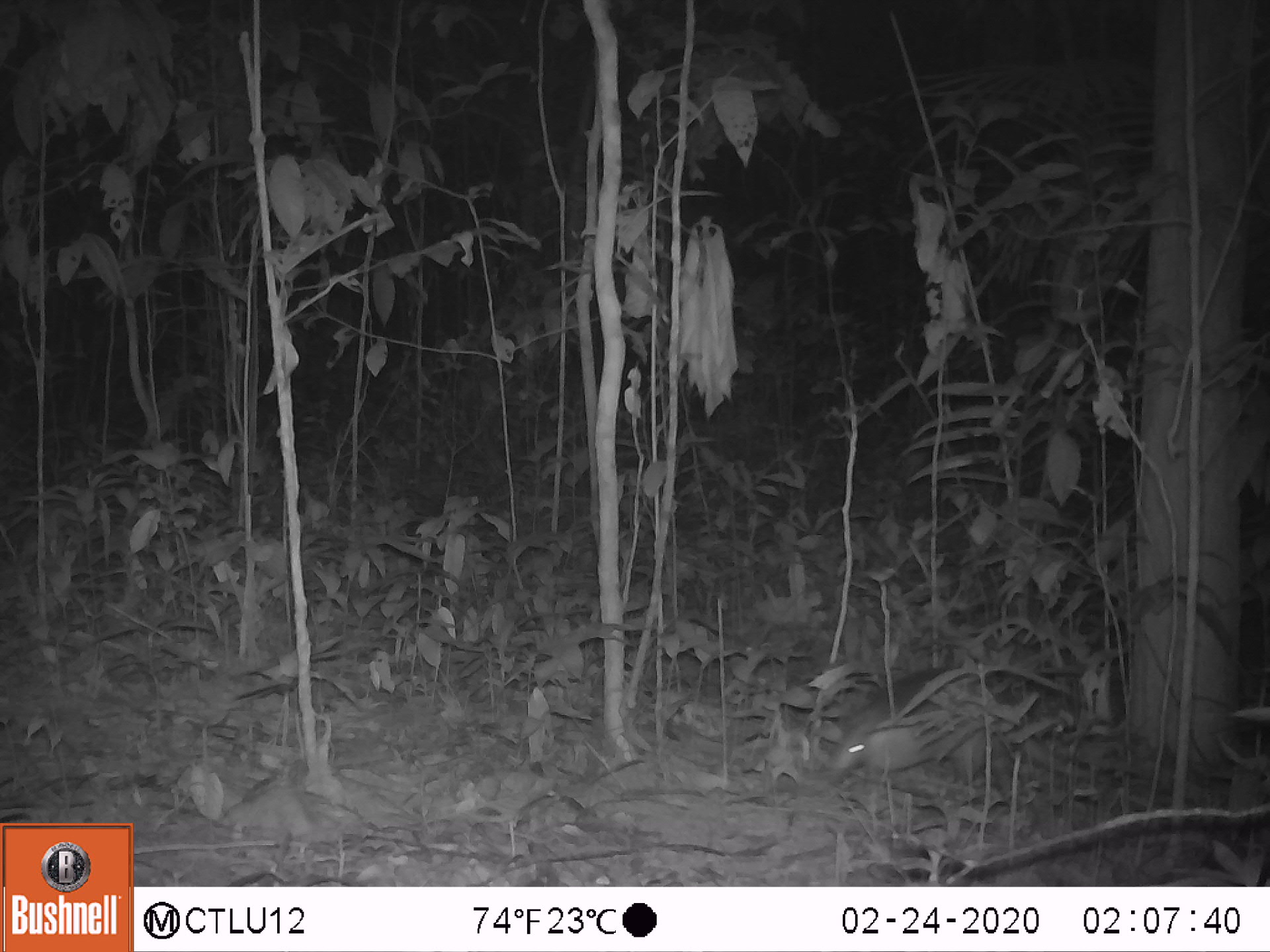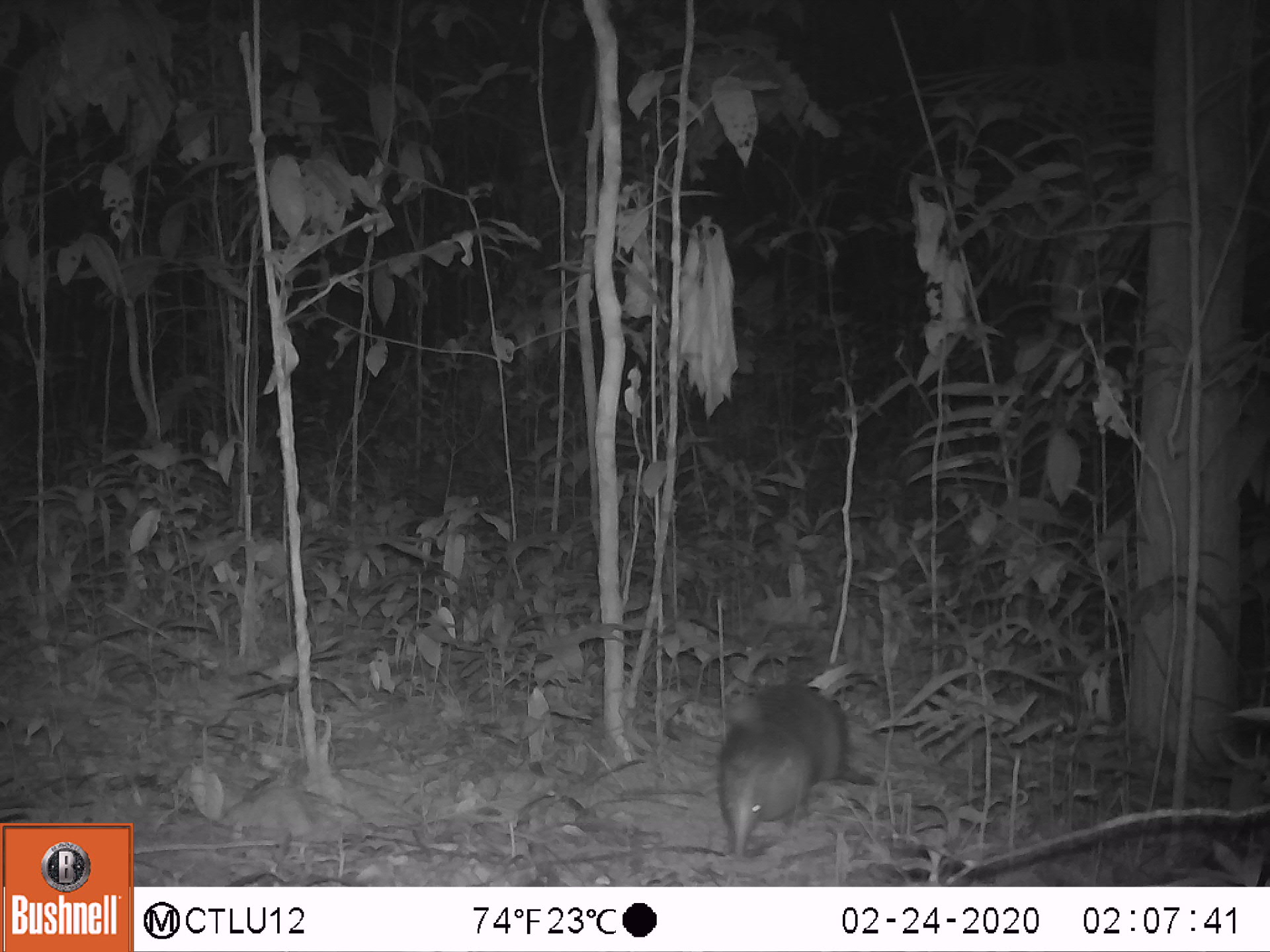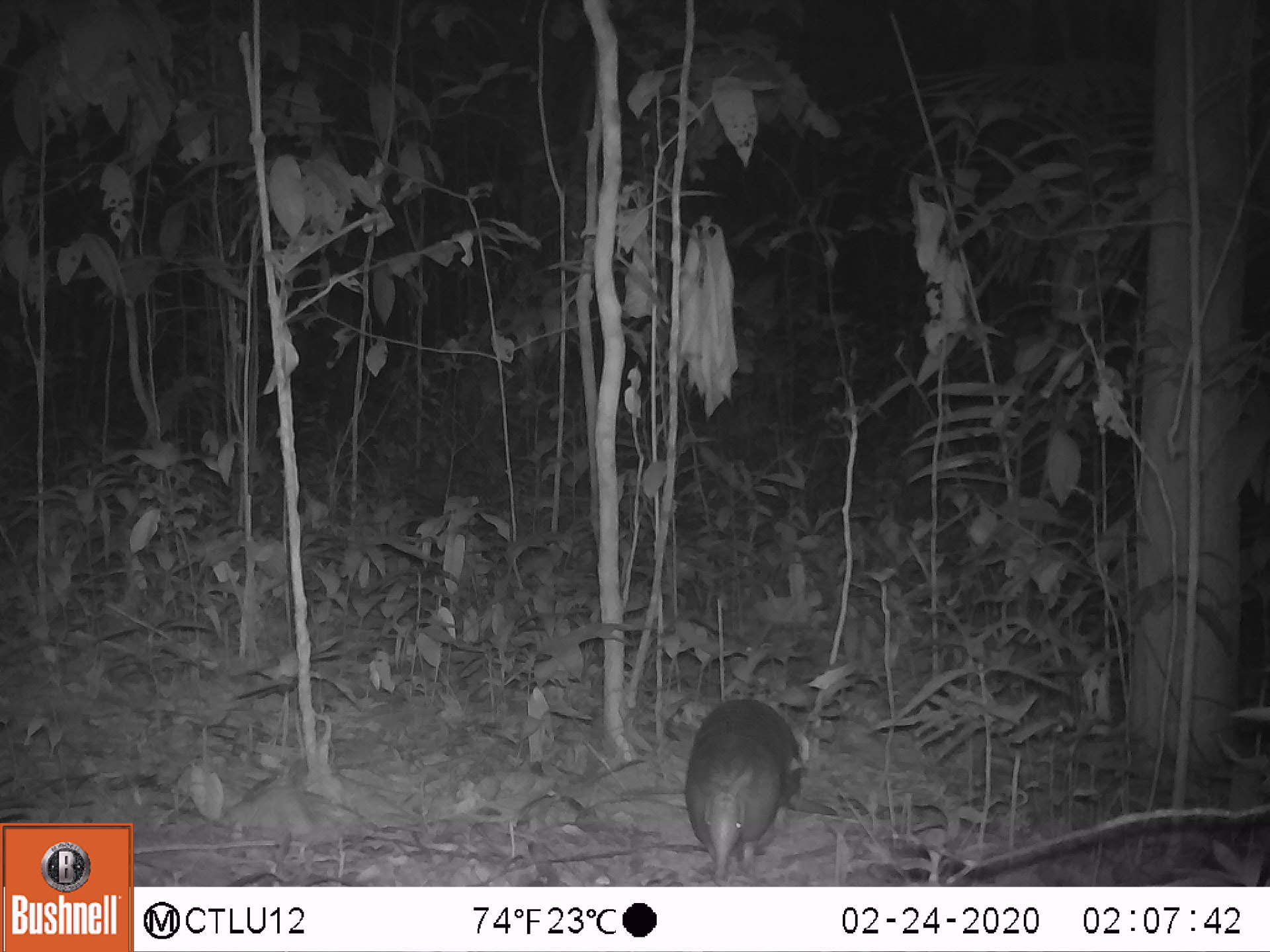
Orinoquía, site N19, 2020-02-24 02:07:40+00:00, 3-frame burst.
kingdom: Animalia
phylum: Chordata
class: Mammalia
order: Cingulata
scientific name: Cingulata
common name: armadillo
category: unknown armadillo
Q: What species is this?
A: Unknown armadillo (armadillo) (Cingulata).